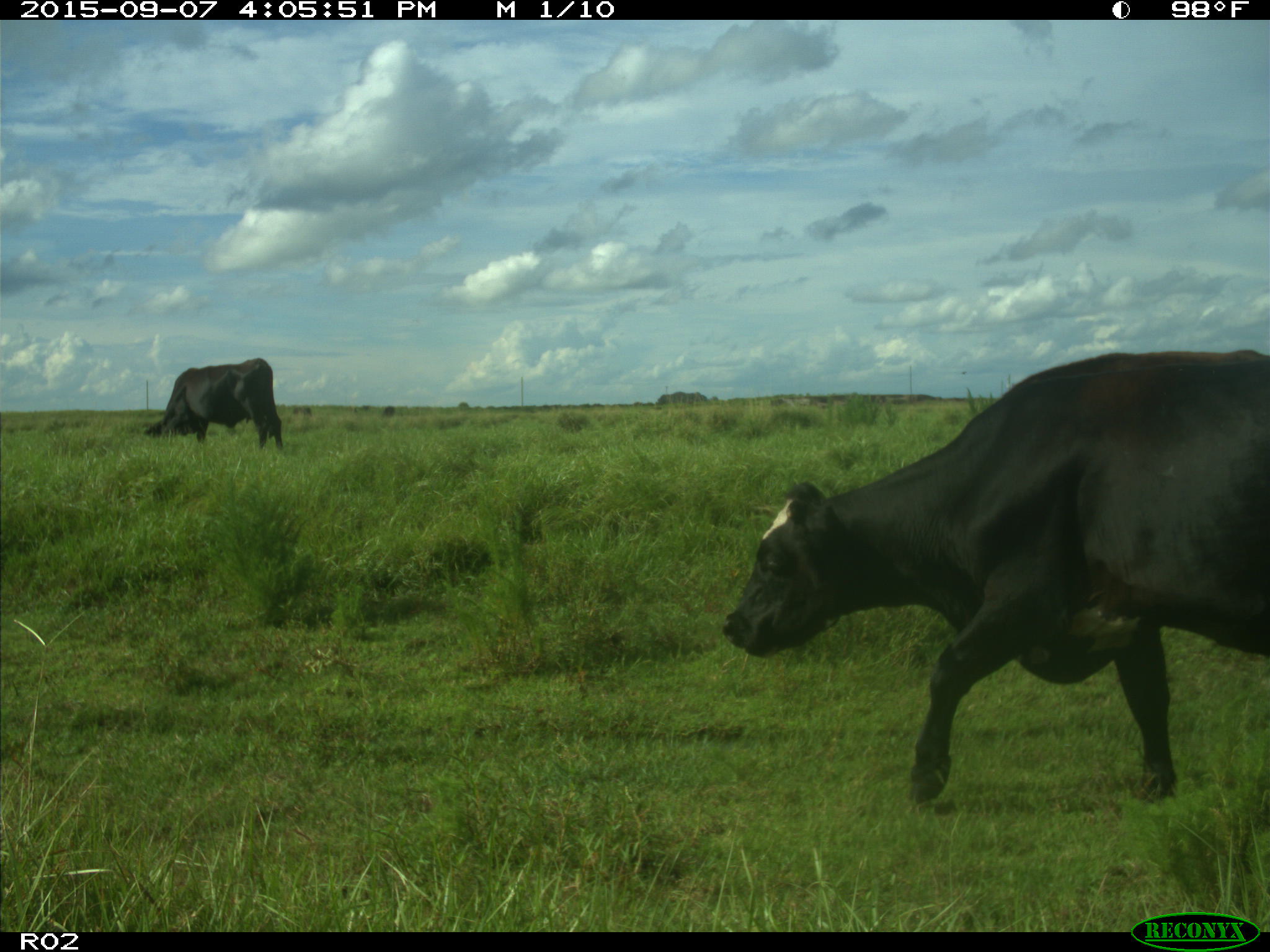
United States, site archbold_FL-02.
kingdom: Animalia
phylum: Chordata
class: Mammalia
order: Artiodactyla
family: Bovidae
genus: Bos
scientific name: Bos taurus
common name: domestic cow